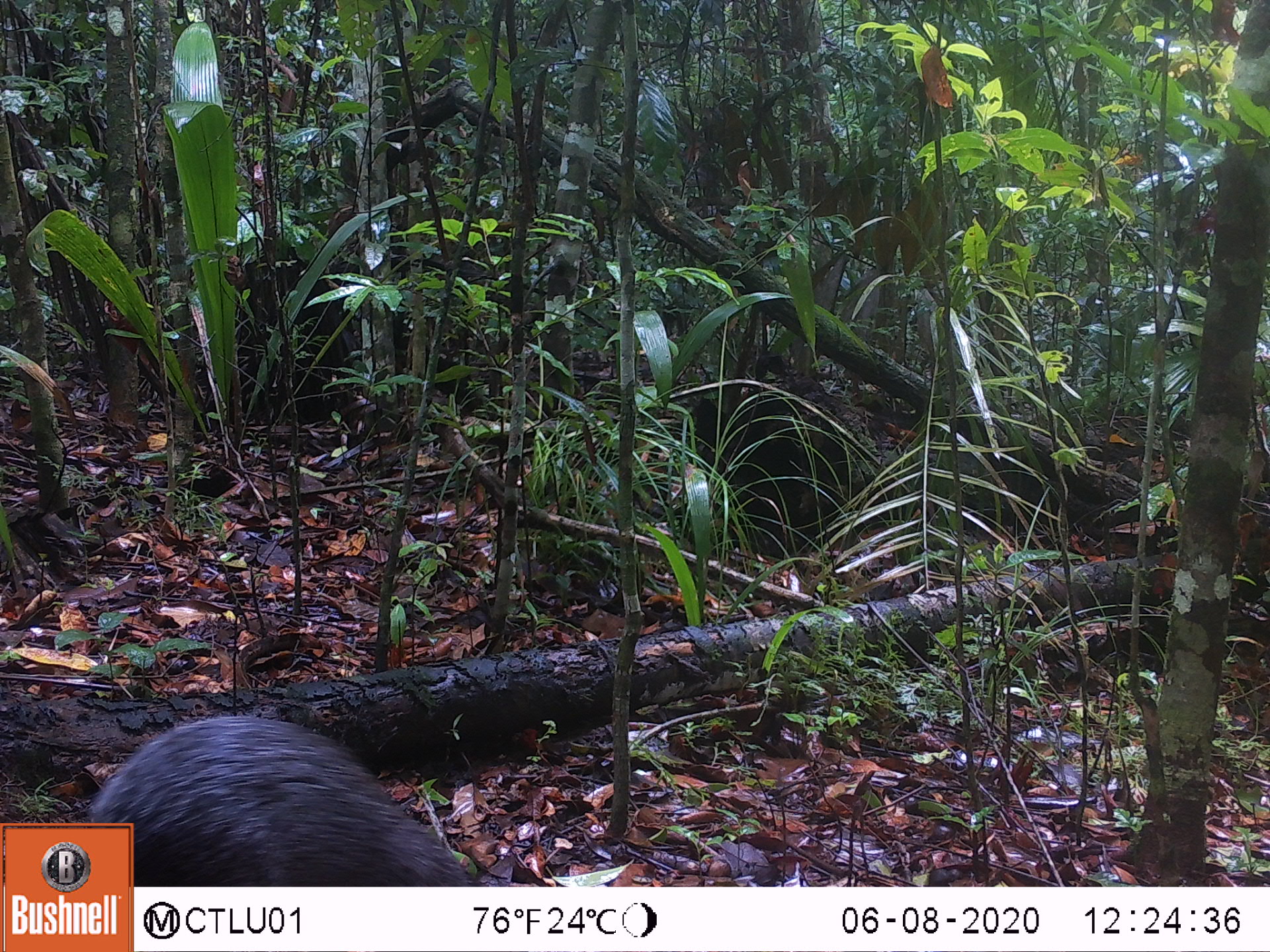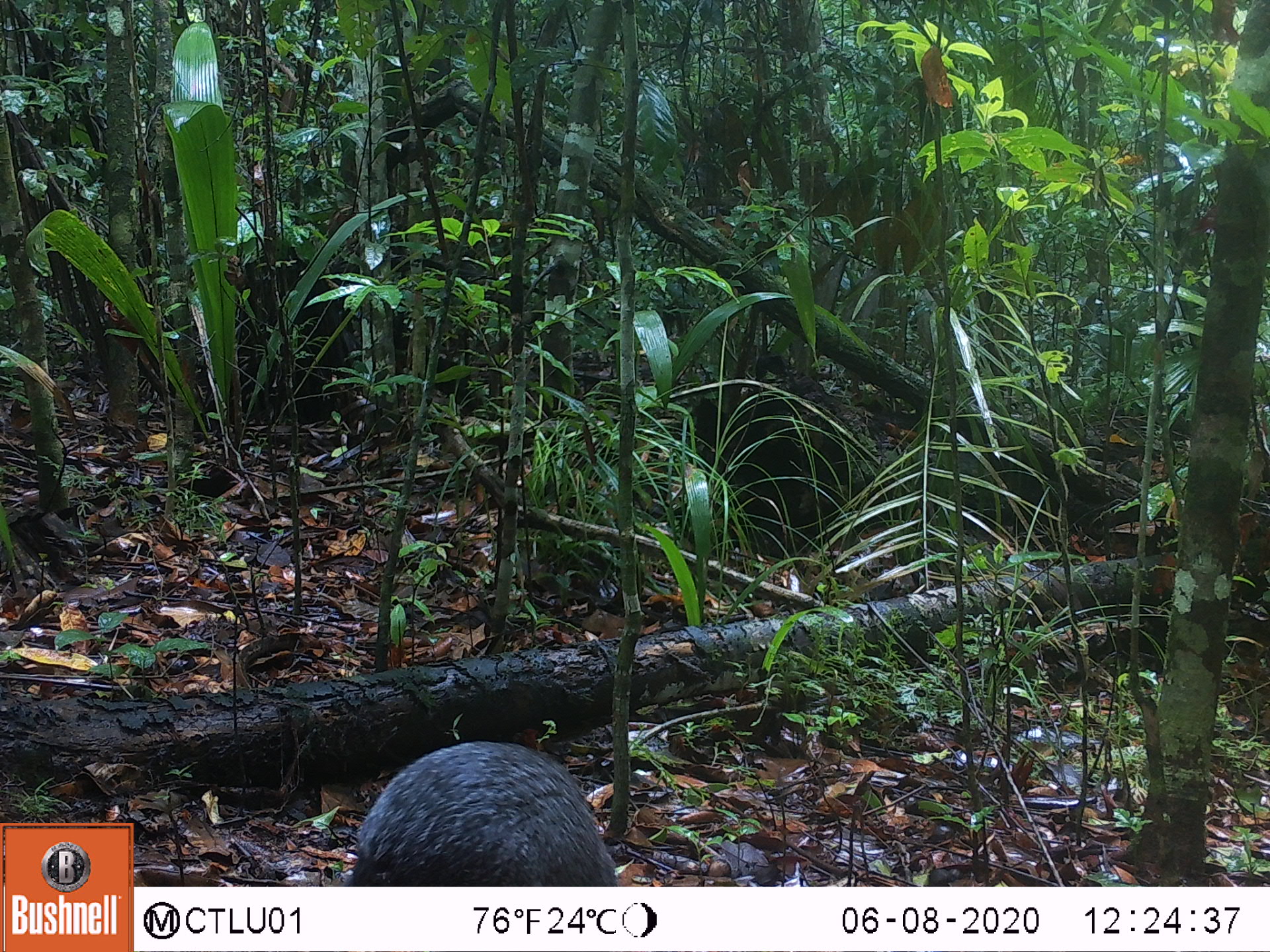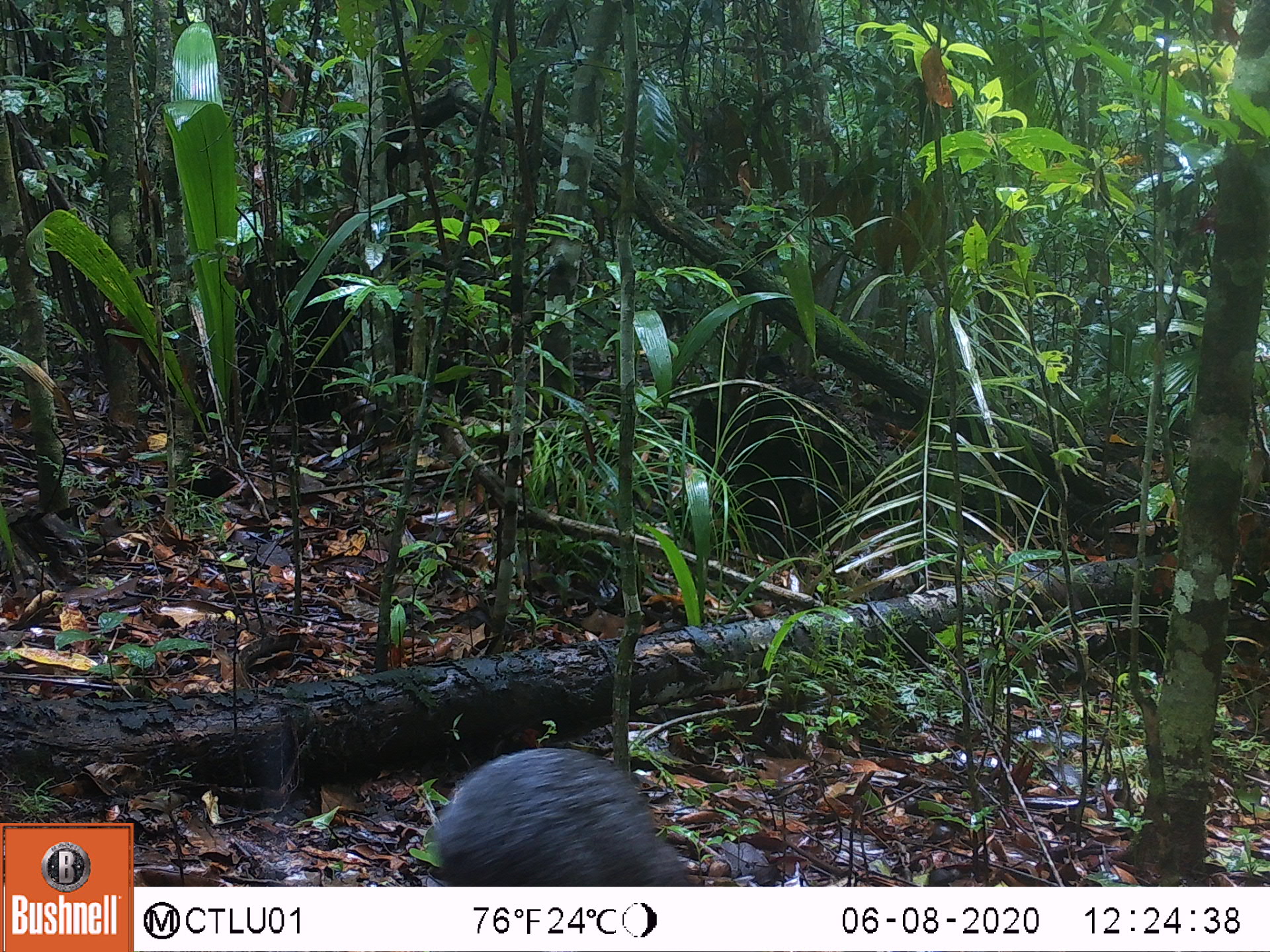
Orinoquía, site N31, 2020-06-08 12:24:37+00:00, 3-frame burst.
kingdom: Animalia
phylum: Chordata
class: Mammalia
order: Rodentia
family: Dasyproctidae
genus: Dasyprocta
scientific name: Dasyprocta fuliginosa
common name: black agouti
Black agouti (Dasyprocta fuliginosa).